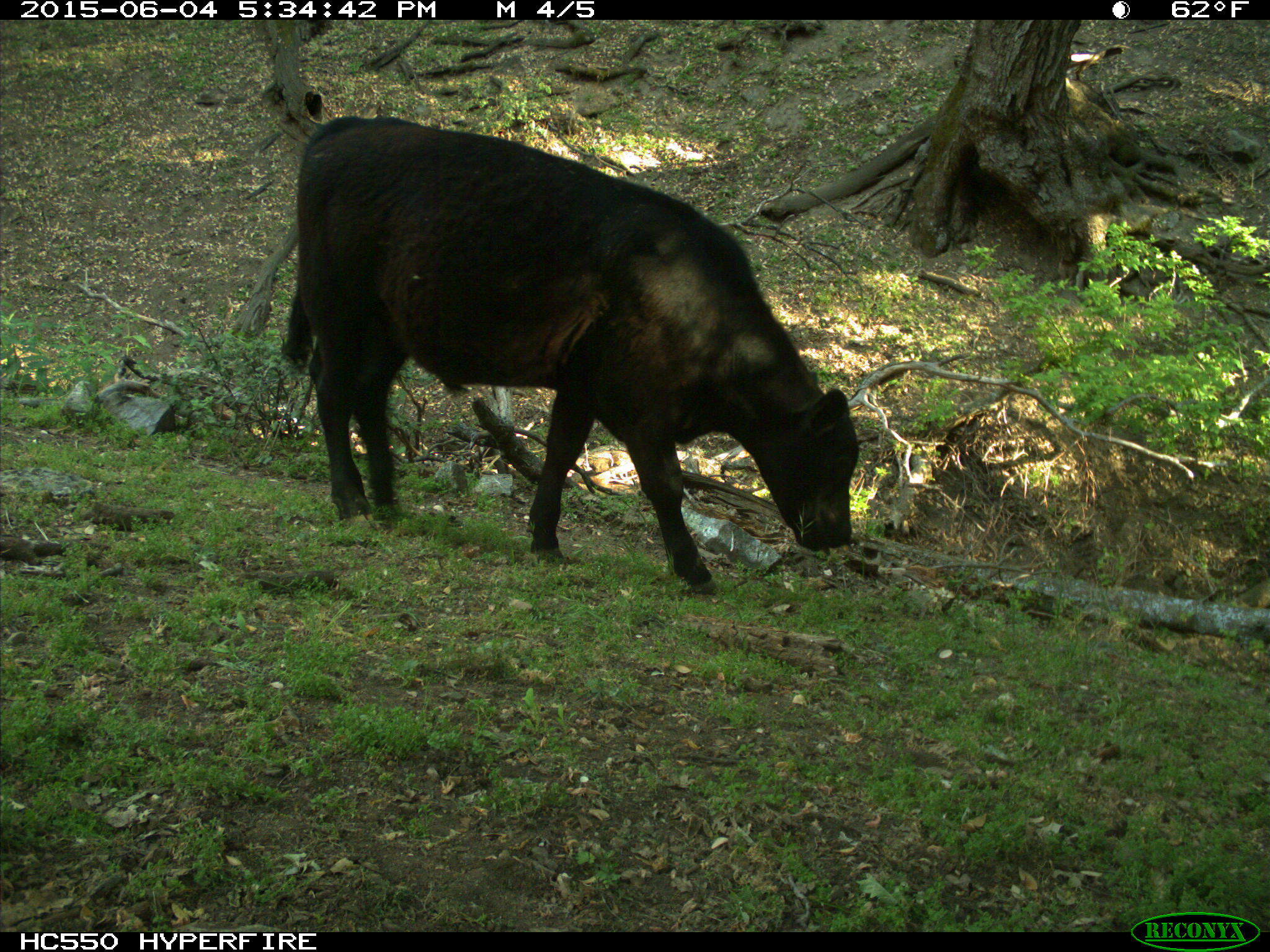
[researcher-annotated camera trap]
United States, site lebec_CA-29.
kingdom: Animalia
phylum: Chordata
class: Mammalia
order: Artiodactyla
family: Bovidae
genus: Bos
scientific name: Bos taurus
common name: domestic cow